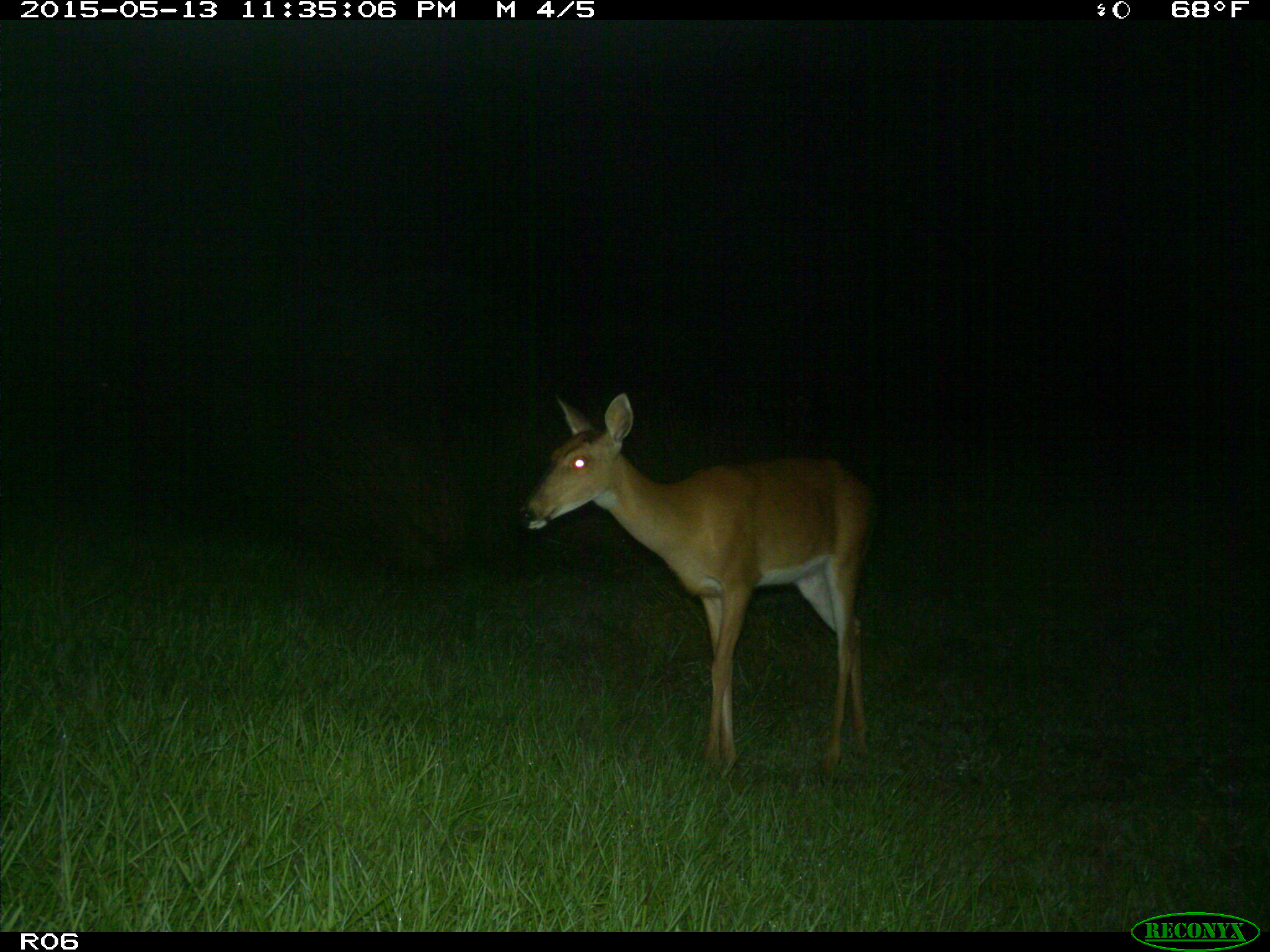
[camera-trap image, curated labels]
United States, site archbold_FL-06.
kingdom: Animalia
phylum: Chordata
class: Mammalia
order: Artiodactyla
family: Cervidae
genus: Odocoileus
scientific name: Odocoileus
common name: deer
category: unidentified deer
Unidentified deer (deer) (Odocoileus).